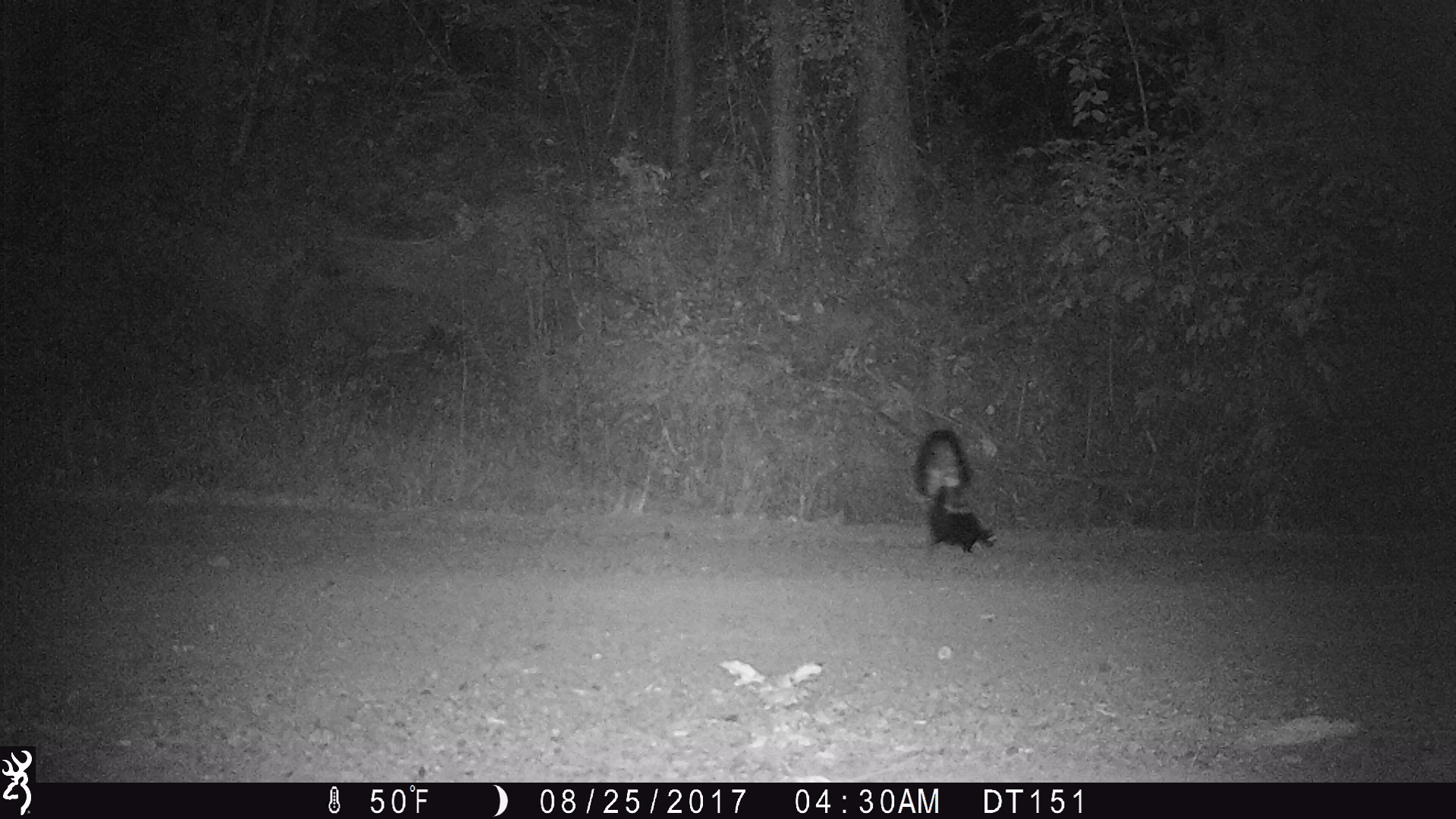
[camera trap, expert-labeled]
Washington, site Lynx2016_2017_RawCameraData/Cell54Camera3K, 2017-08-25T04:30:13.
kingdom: Animalia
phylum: Chordata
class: Mammalia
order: Carnivora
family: Mephitidae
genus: Mephitis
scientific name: Mephitis mephitis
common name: striped skunk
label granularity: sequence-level